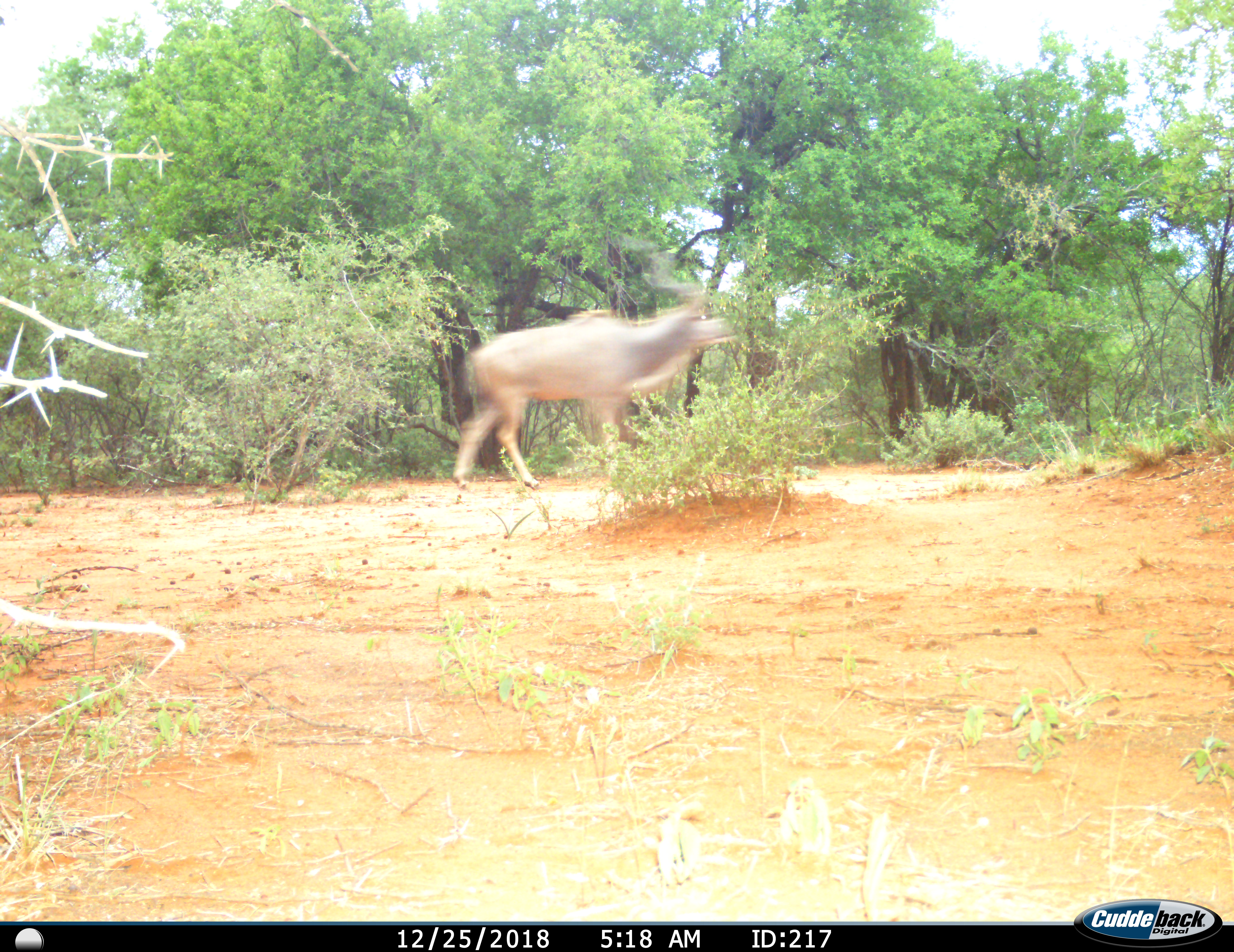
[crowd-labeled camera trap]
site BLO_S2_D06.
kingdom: Animalia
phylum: Chordata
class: Mammalia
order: Artiodactyla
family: Bovidae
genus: Tragelaphus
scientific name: Tragelaphus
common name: kudu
Kudu (Tragelaphus), count 1. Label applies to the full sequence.